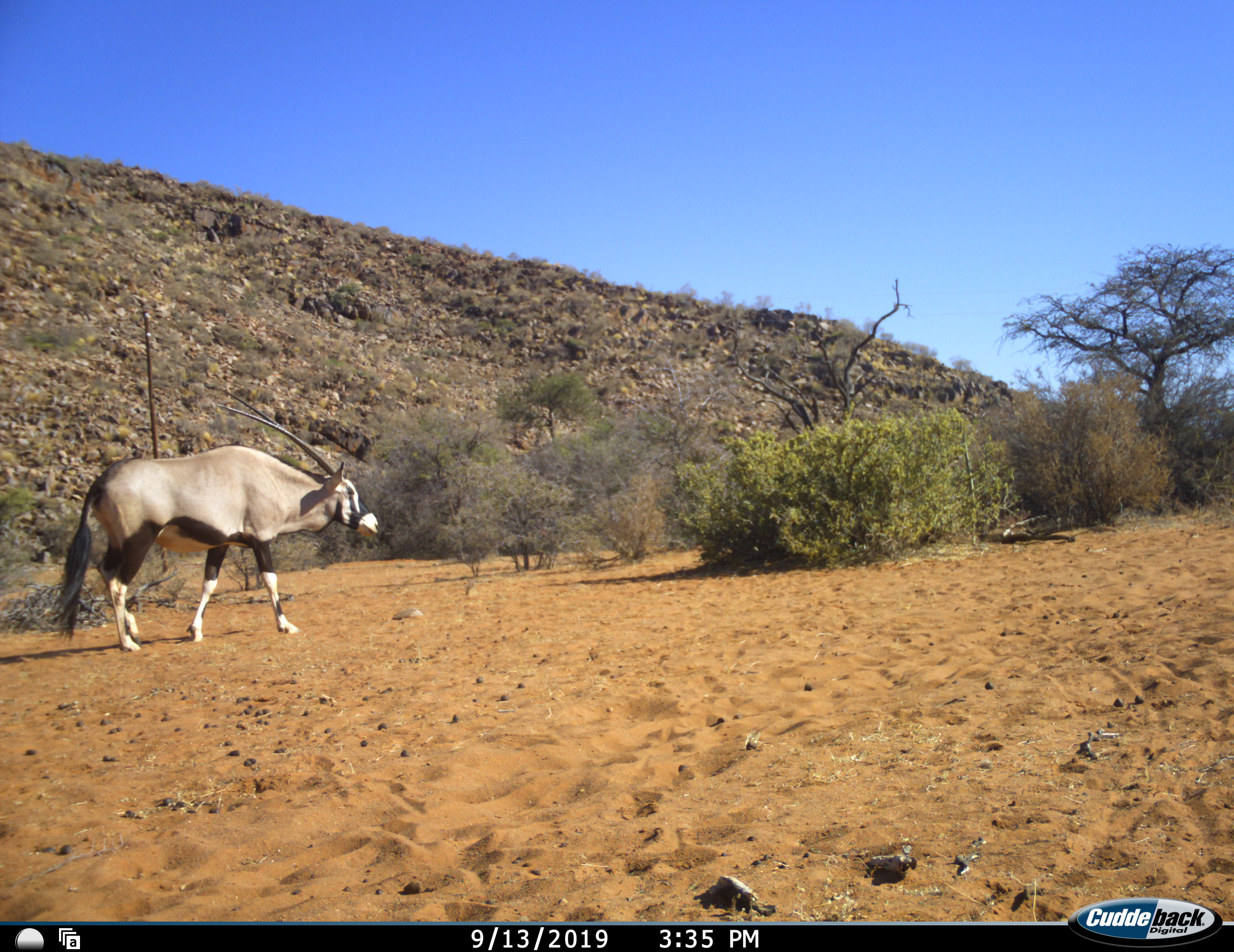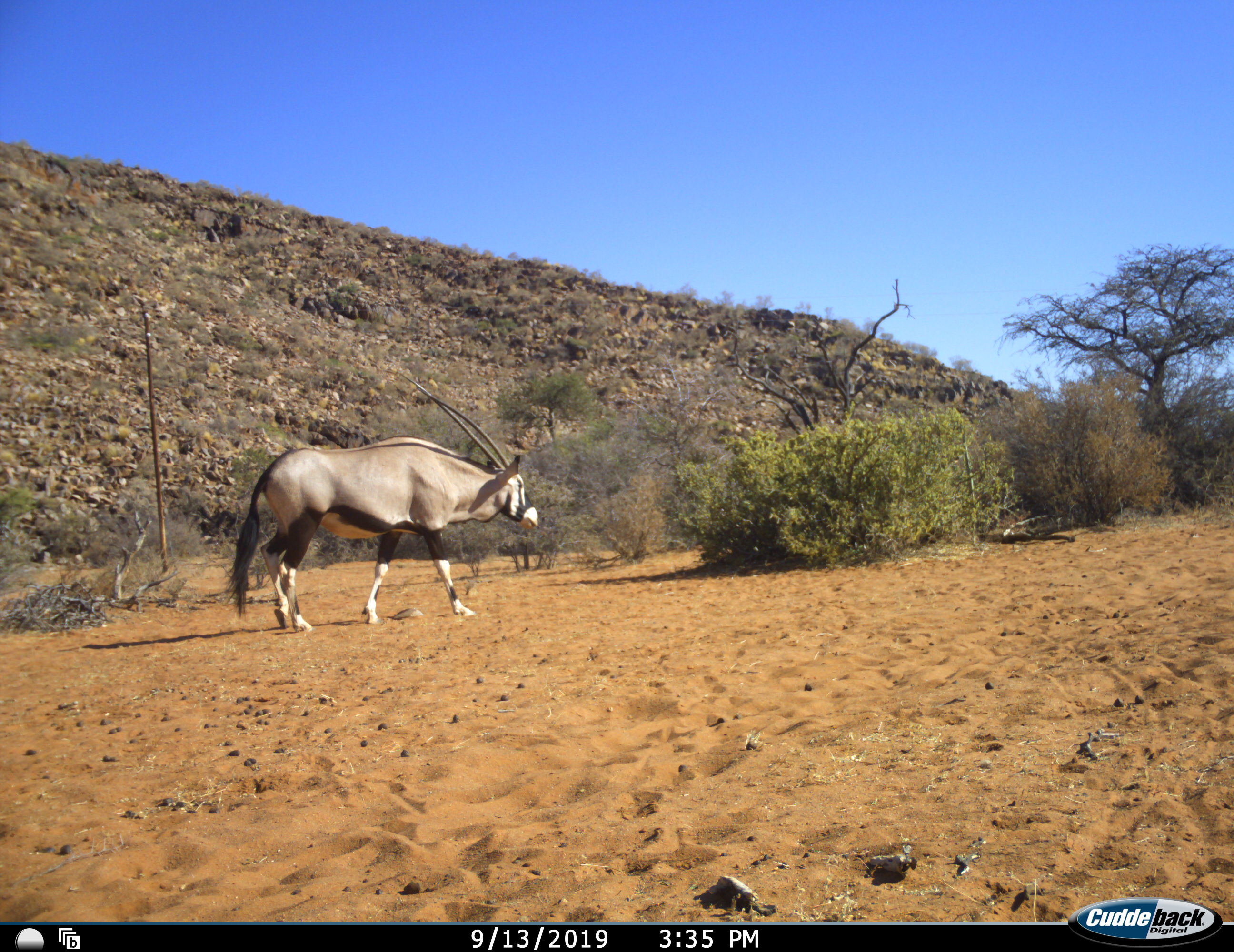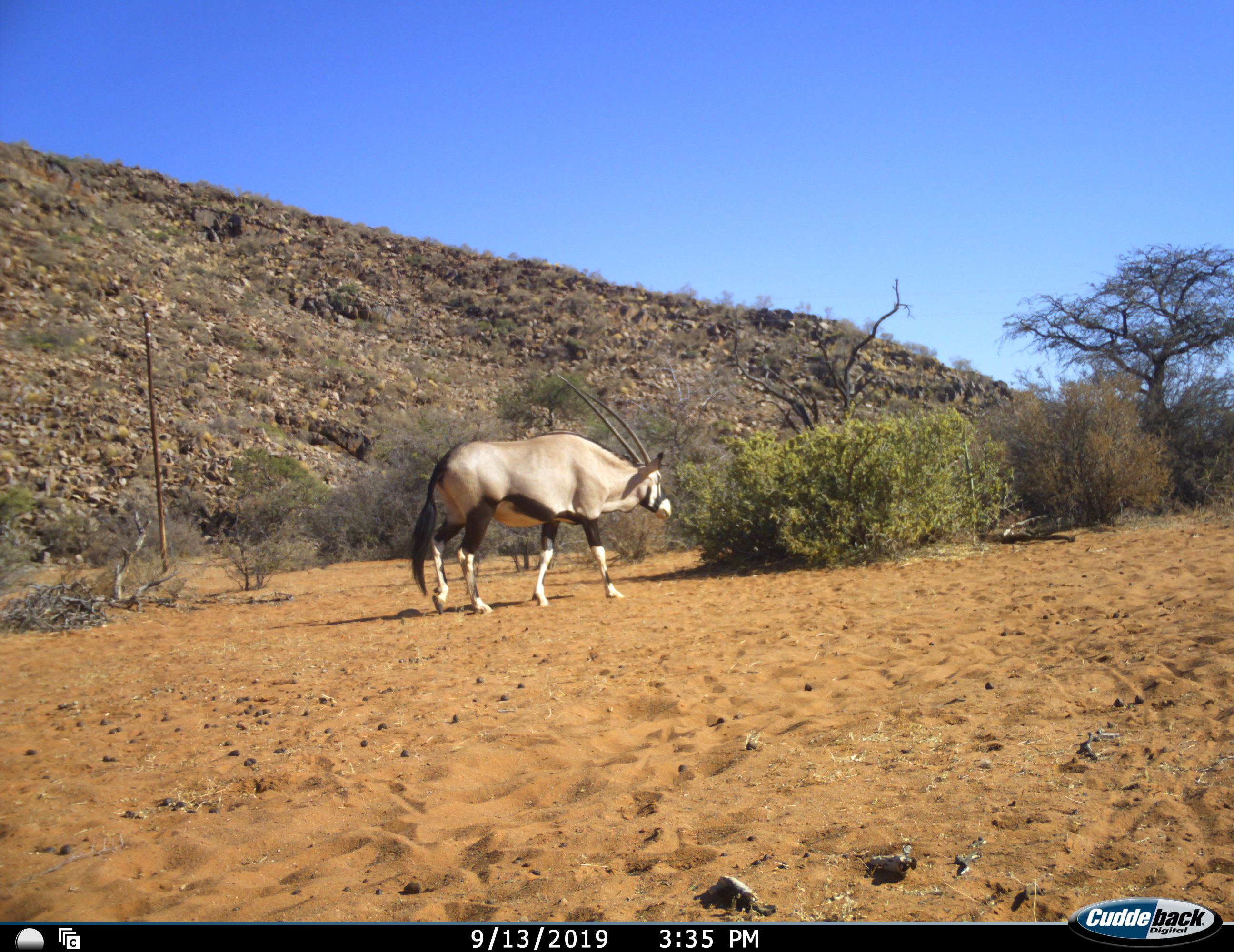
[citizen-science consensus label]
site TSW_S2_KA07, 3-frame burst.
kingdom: Animalia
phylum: Chordata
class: Mammalia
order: Artiodactyla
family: Bovidae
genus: Oryx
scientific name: Oryx gazella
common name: gemsbok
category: oryx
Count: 1.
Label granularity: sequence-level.